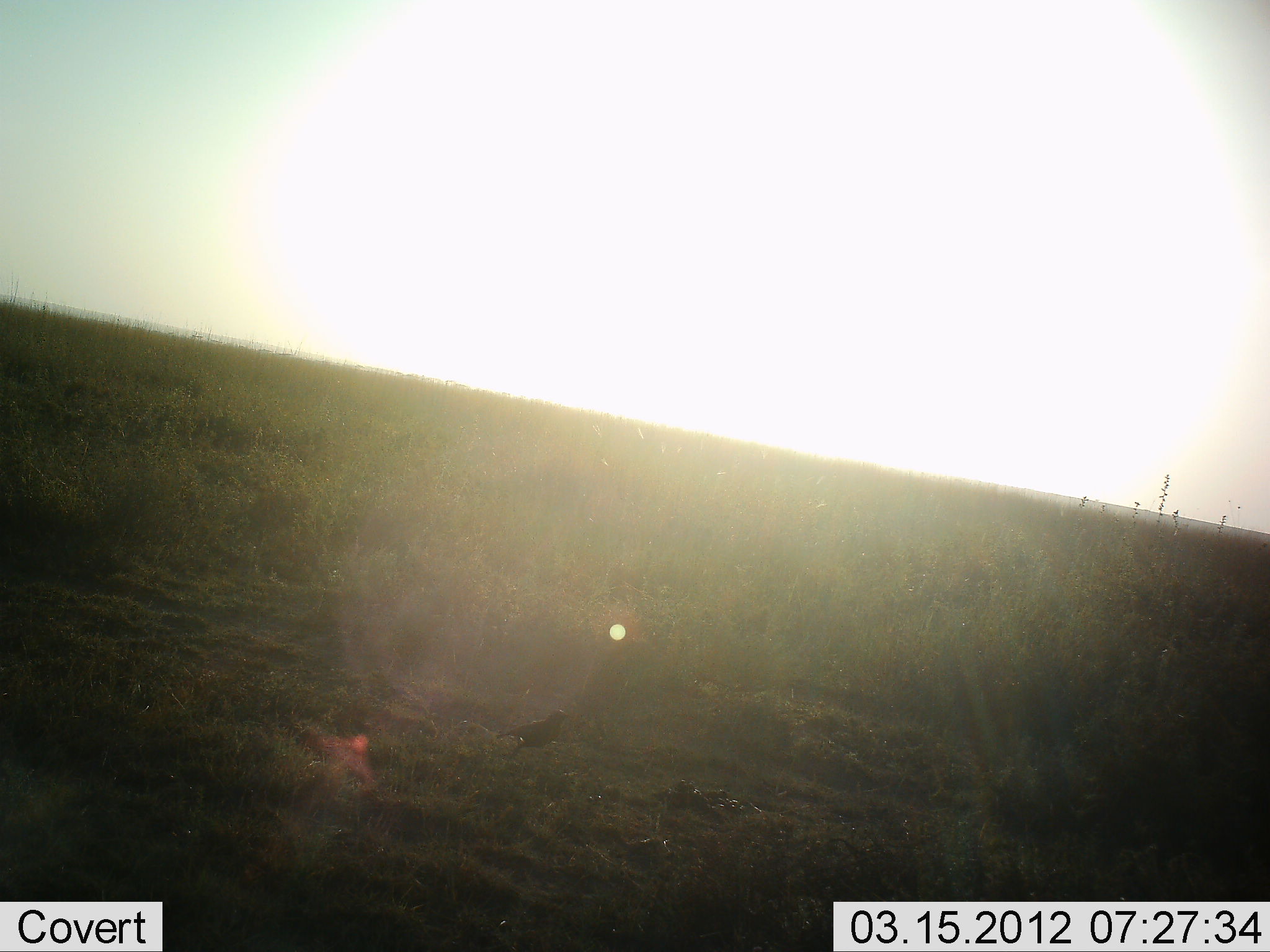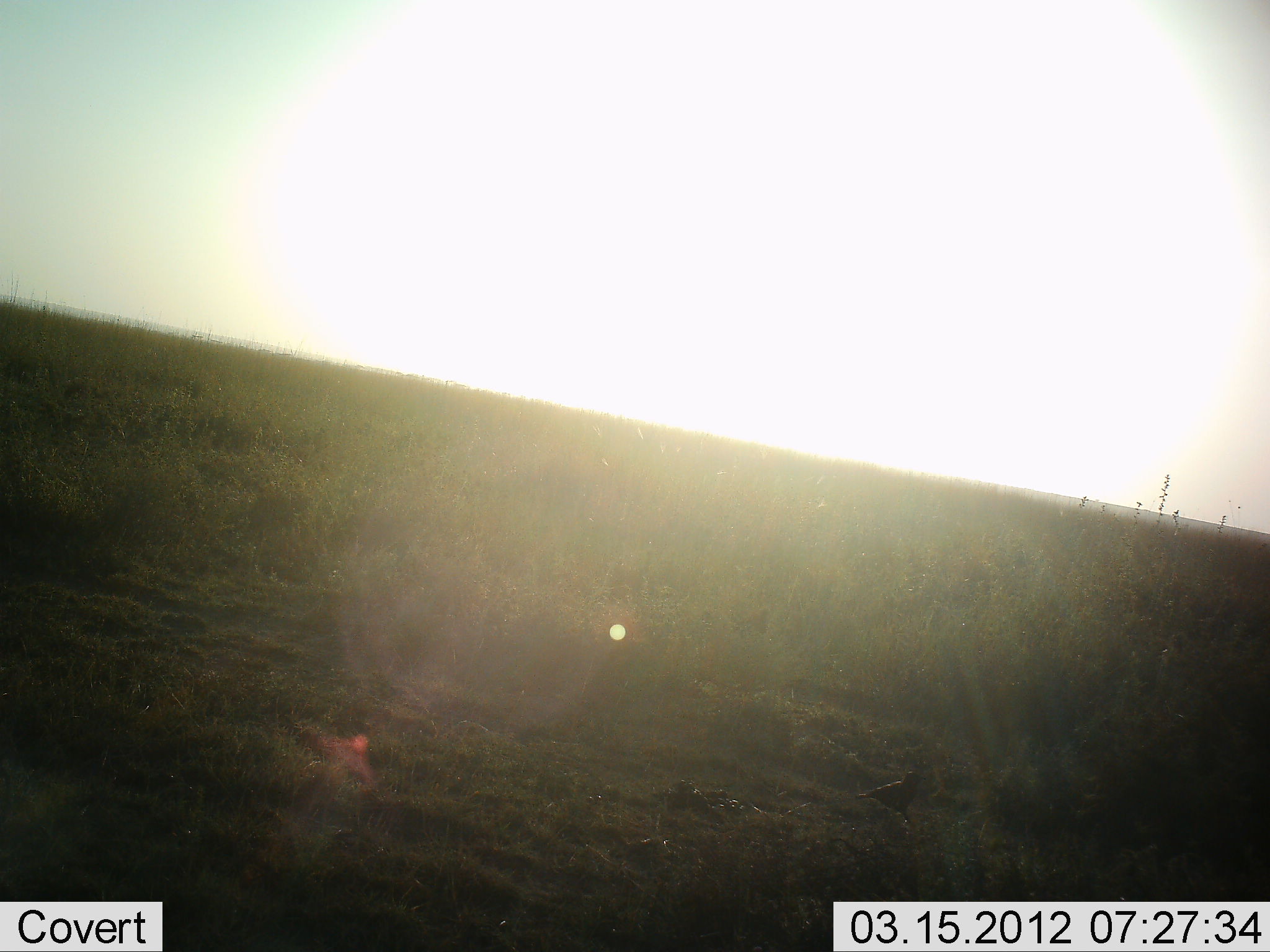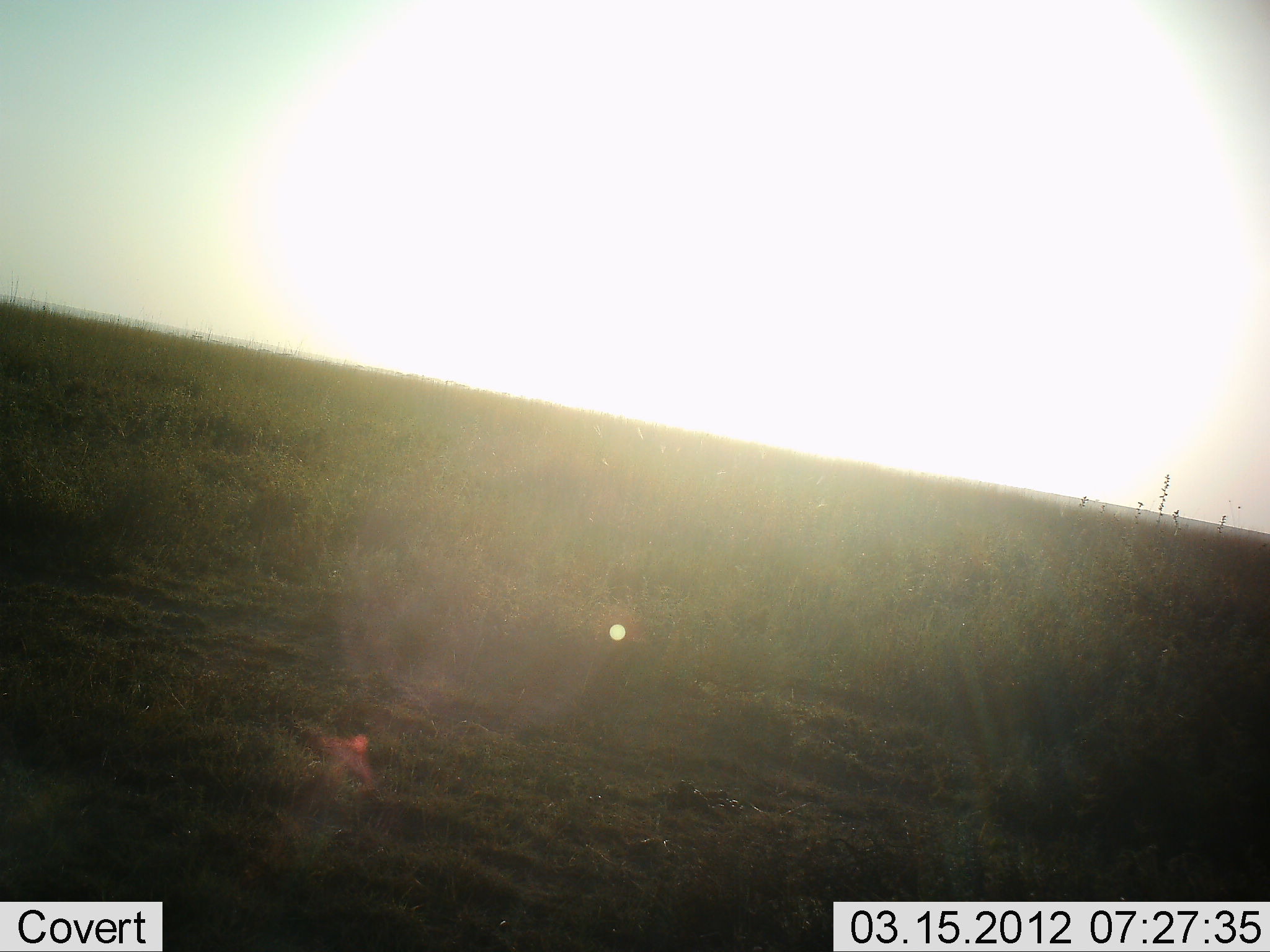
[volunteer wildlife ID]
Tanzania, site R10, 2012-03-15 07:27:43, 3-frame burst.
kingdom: Animalia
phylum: Chordata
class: Aves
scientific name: Aves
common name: bird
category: otherbird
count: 1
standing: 6%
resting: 0%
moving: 100%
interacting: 0%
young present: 0%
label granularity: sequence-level